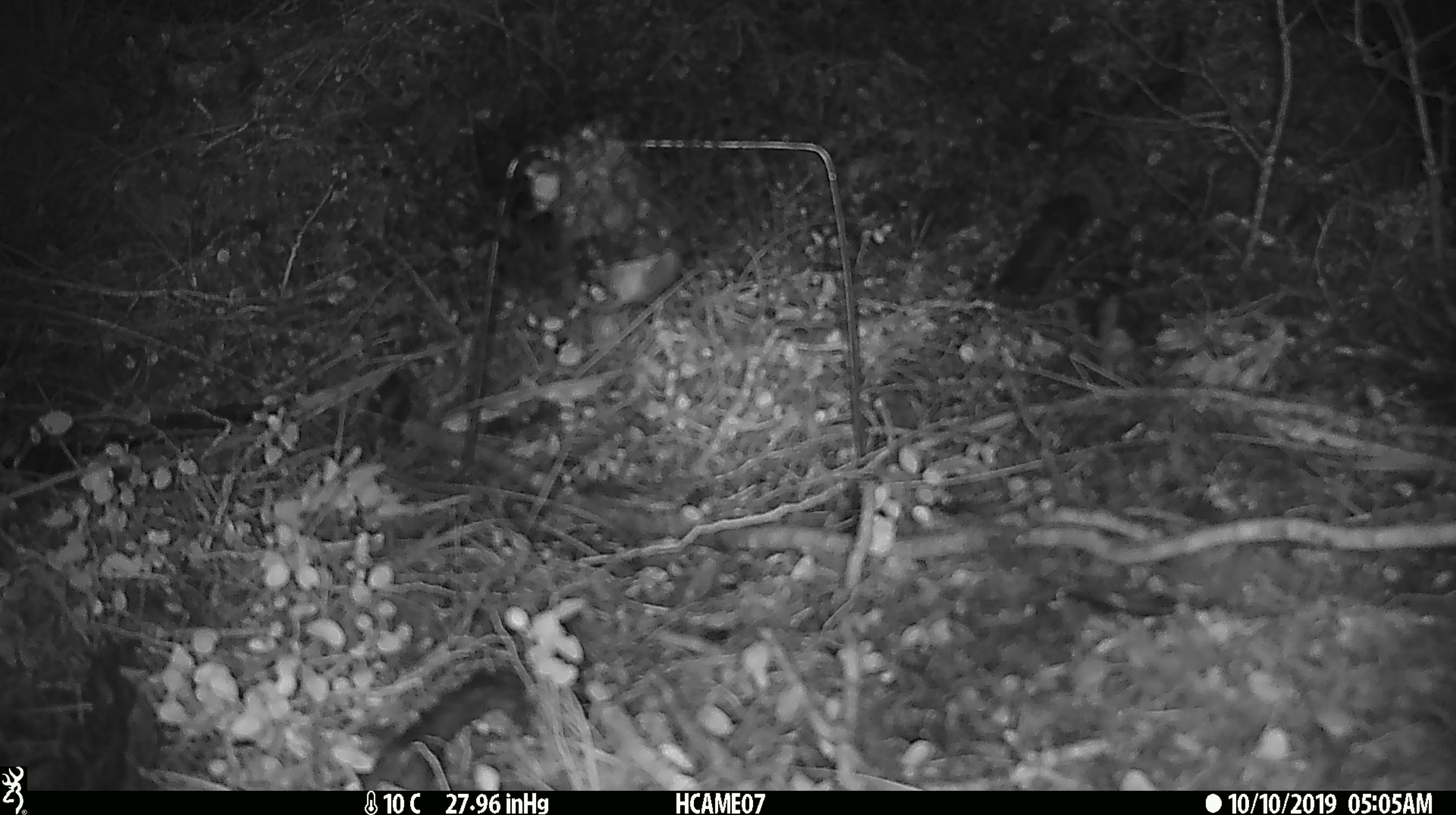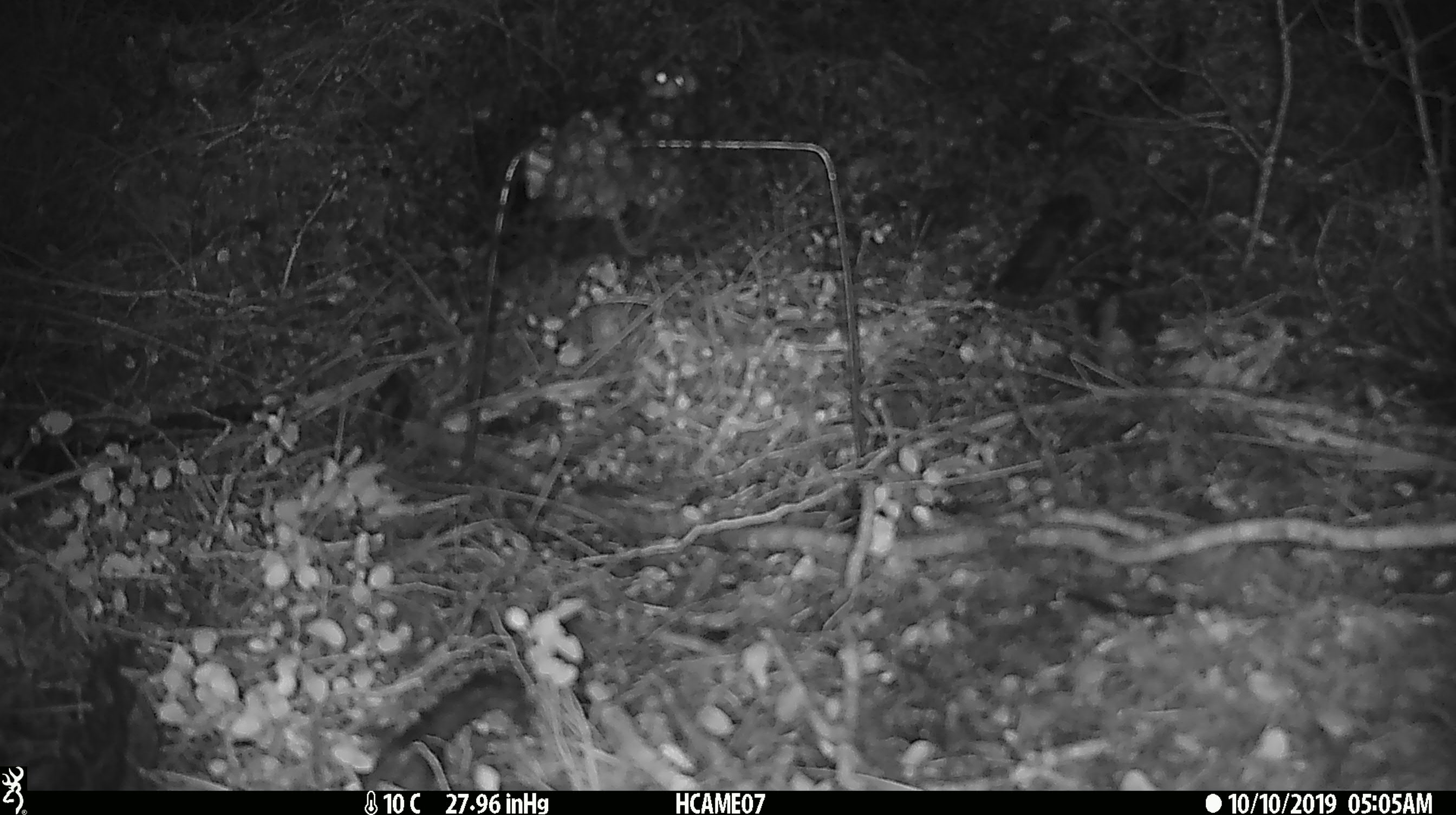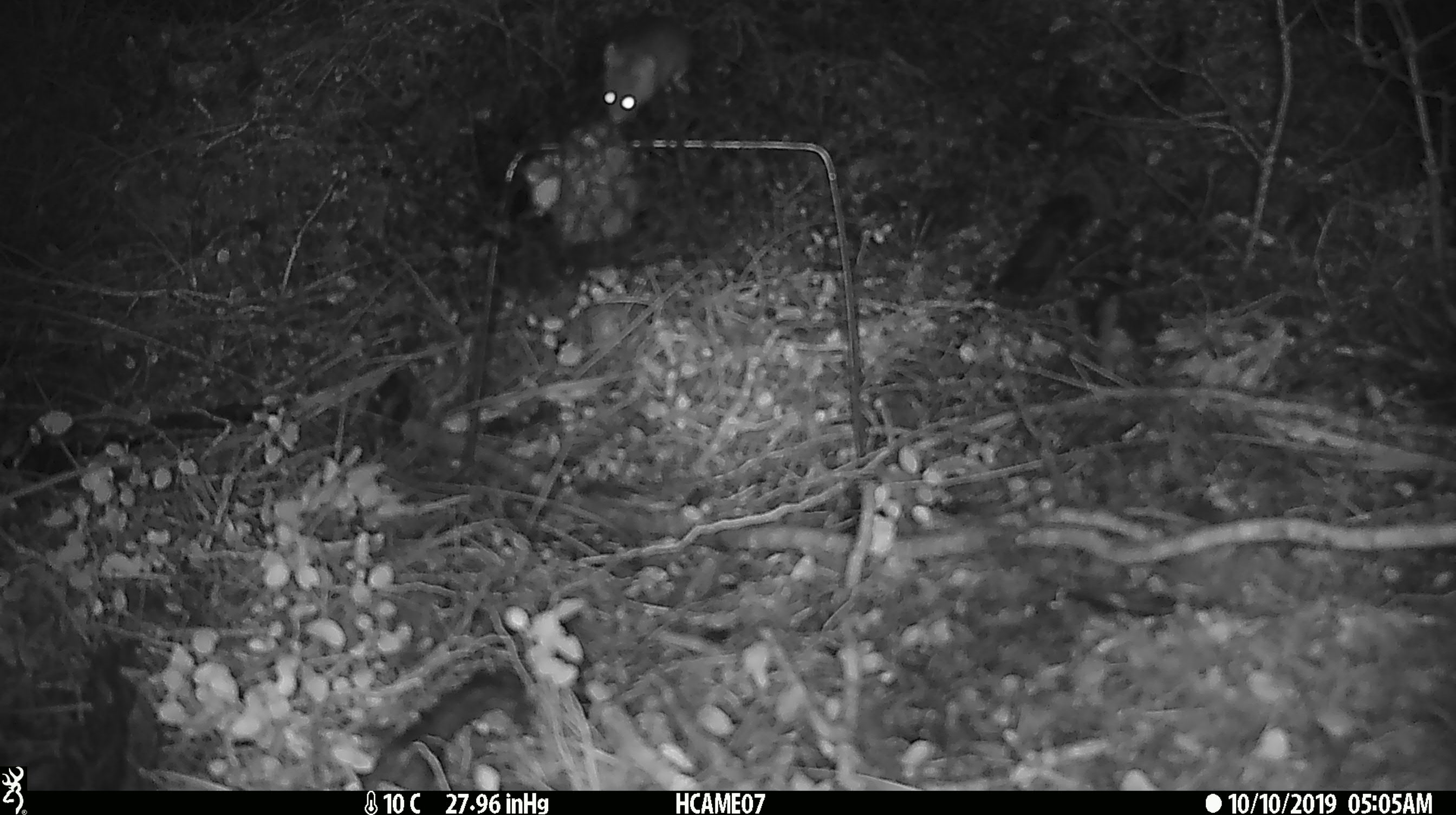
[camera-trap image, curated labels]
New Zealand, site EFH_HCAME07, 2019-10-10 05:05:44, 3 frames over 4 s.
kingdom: Animalia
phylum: Chordata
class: Mammalia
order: Rodentia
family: Muridae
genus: Mus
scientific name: Mus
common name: mouse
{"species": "mouse (Mus)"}